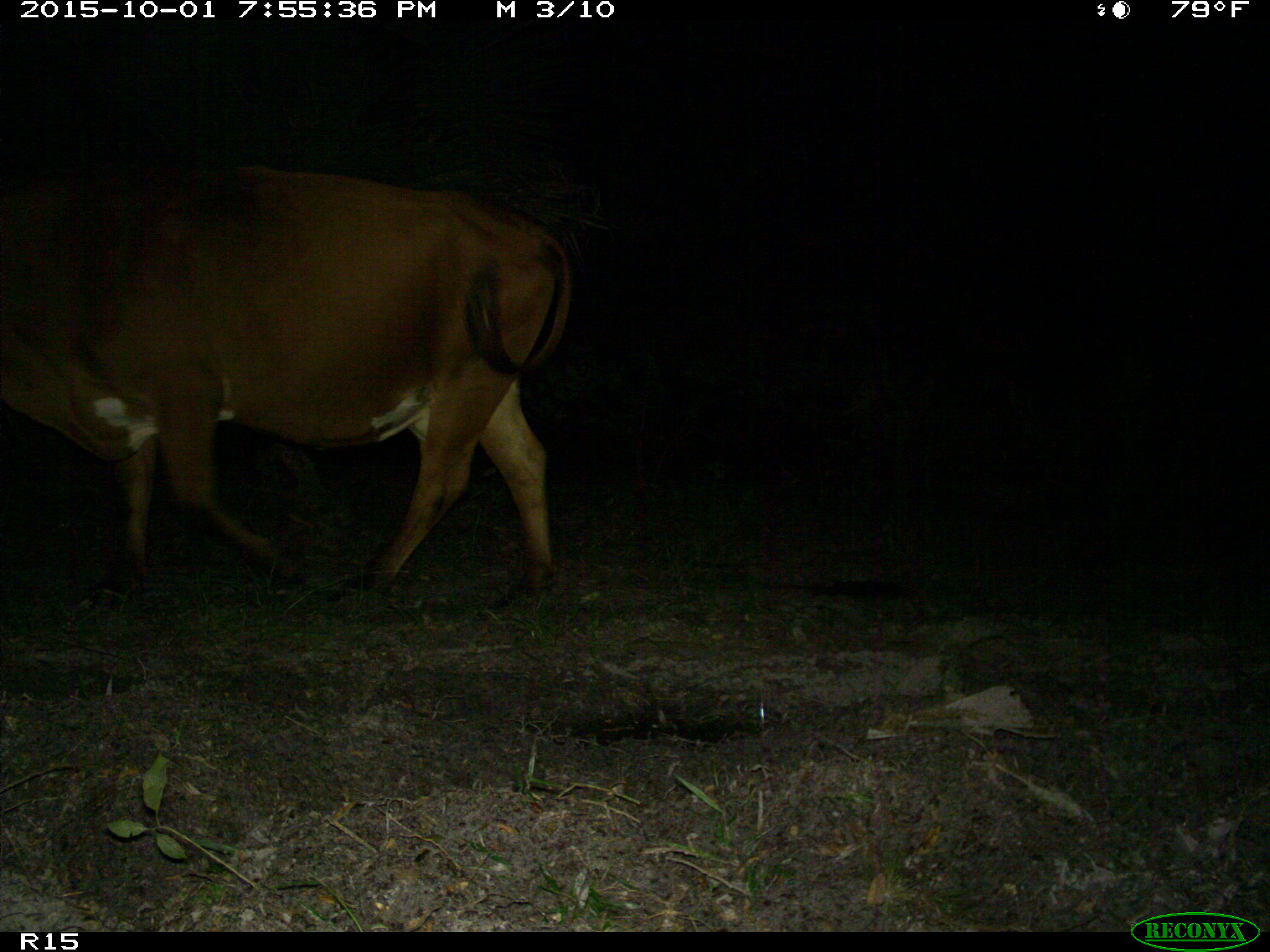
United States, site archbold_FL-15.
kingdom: Animalia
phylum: Chordata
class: Mammalia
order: Artiodactyla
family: Bovidae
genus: Bos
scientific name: Bos taurus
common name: domestic cow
Bos taurus (domestic cow).